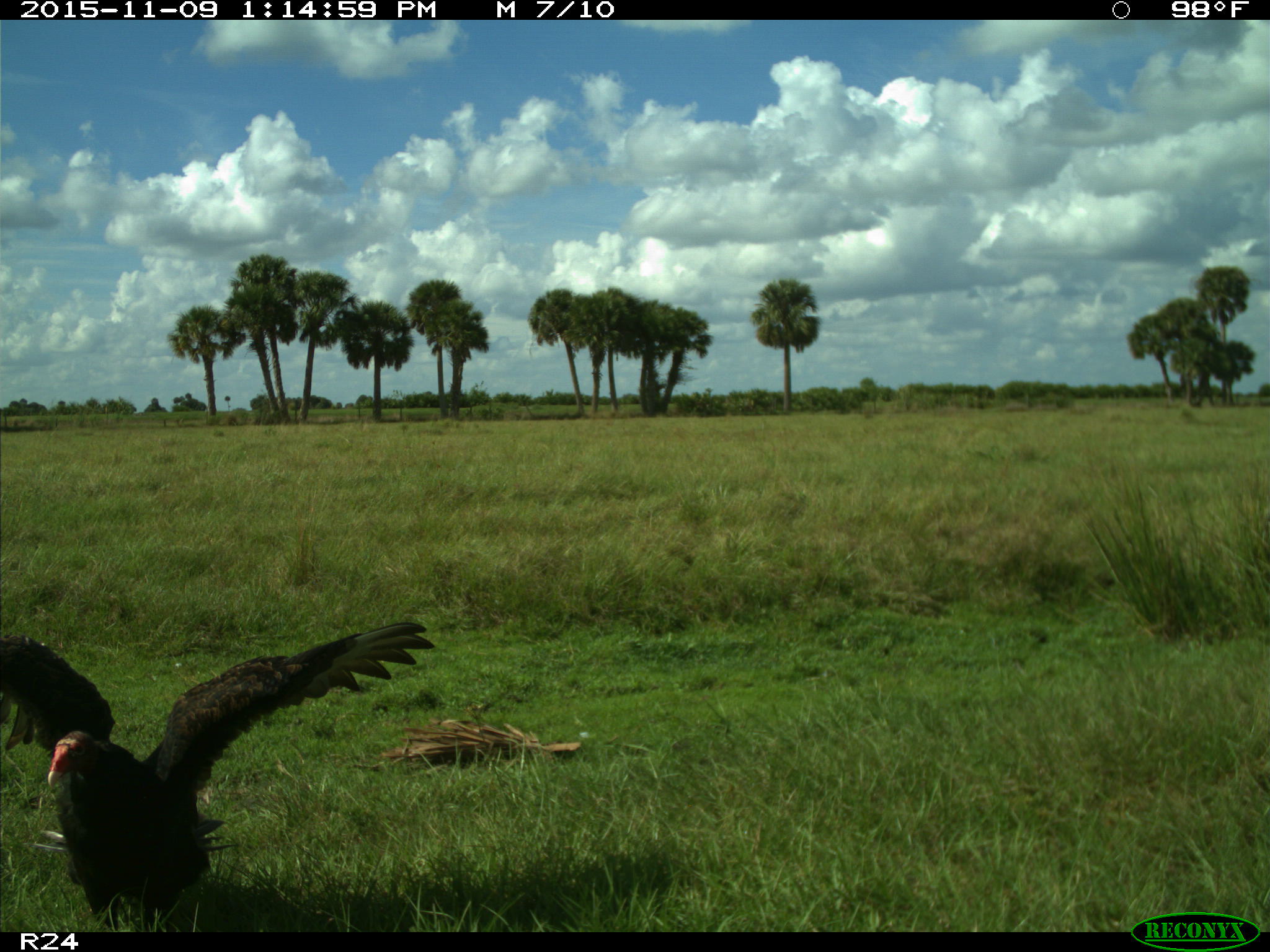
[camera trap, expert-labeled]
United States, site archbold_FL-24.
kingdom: Animalia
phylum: Chordata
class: Aves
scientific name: Aves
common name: birds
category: unidentified bird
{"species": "unidentified bird (birds) (Aves)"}